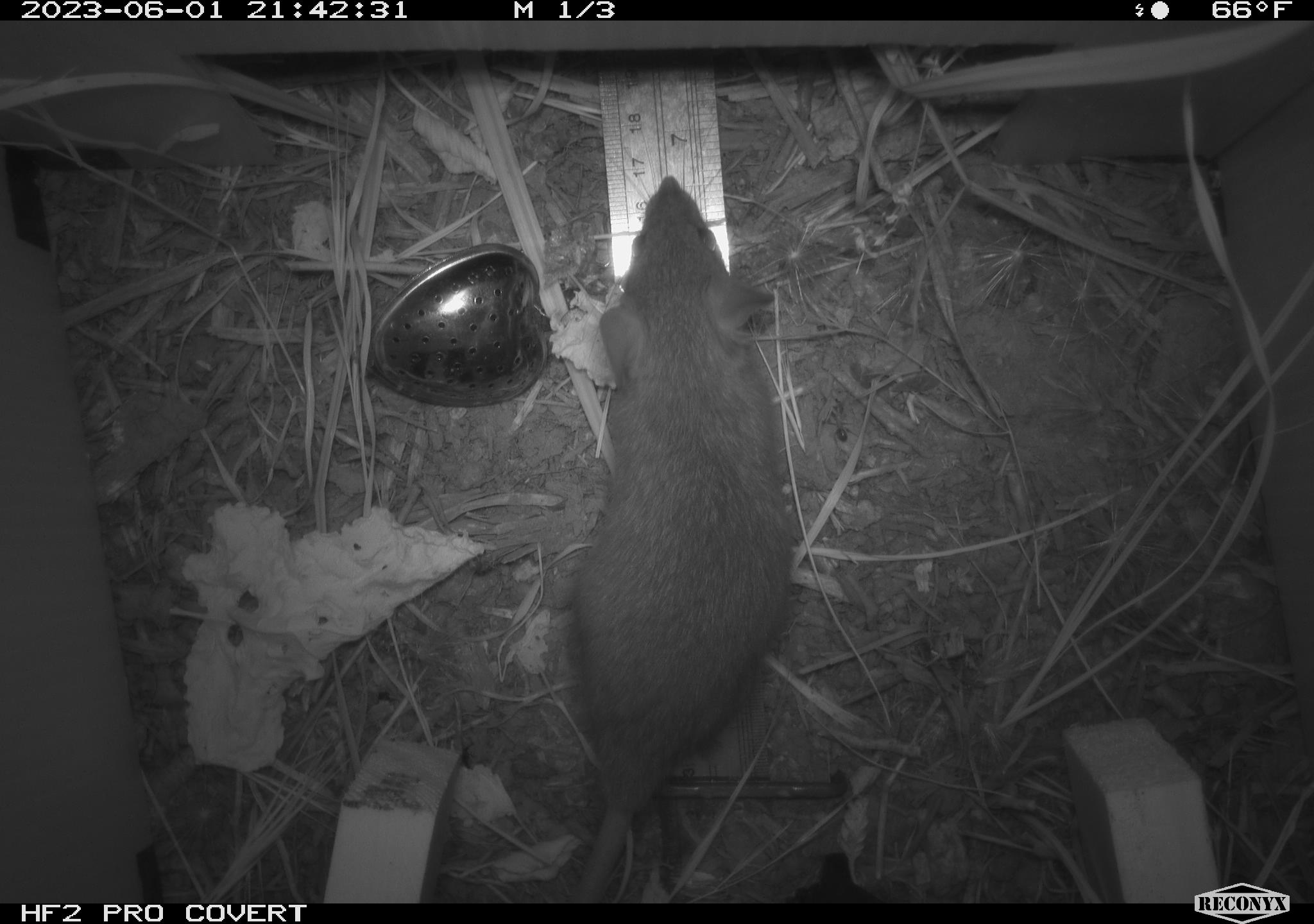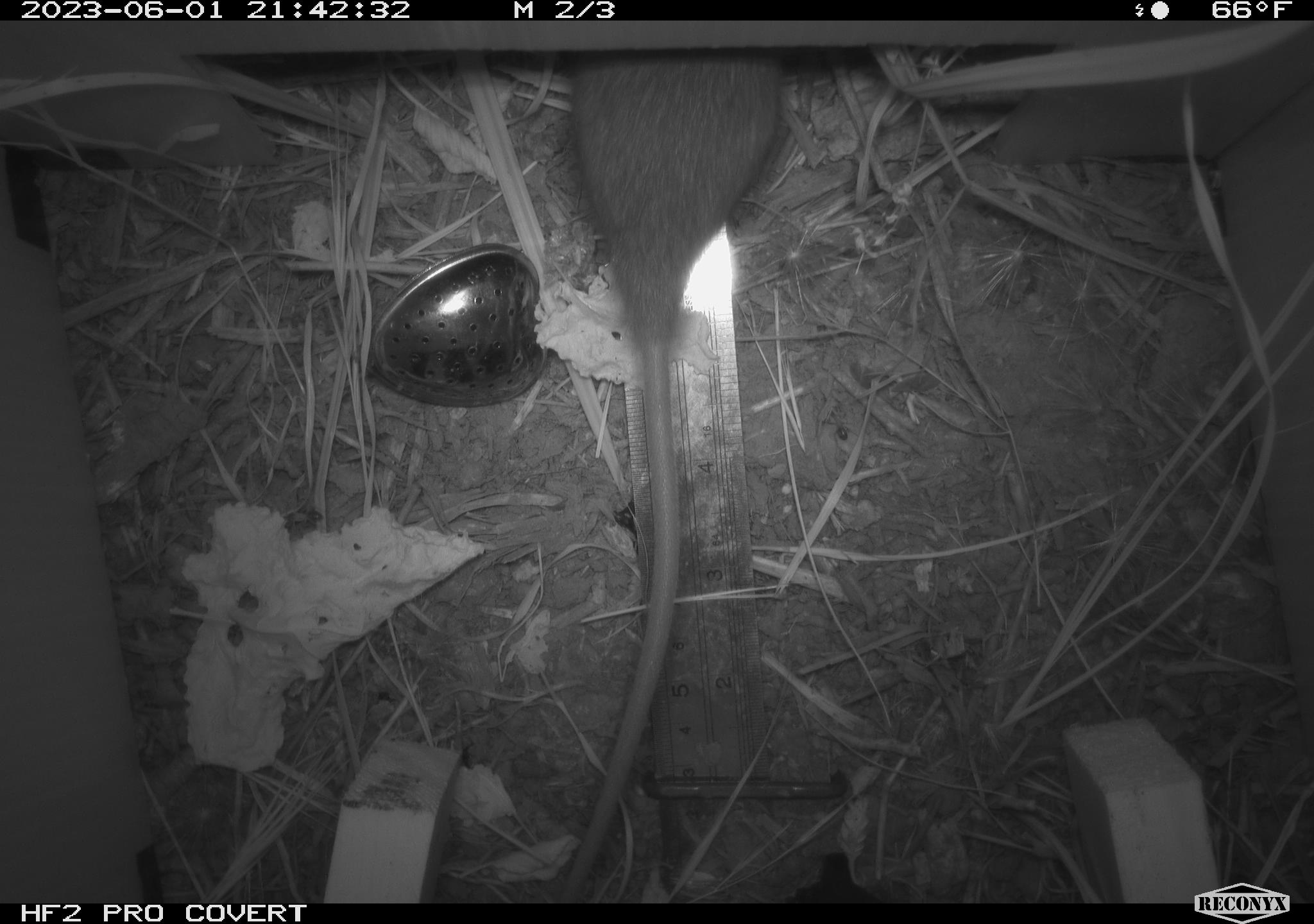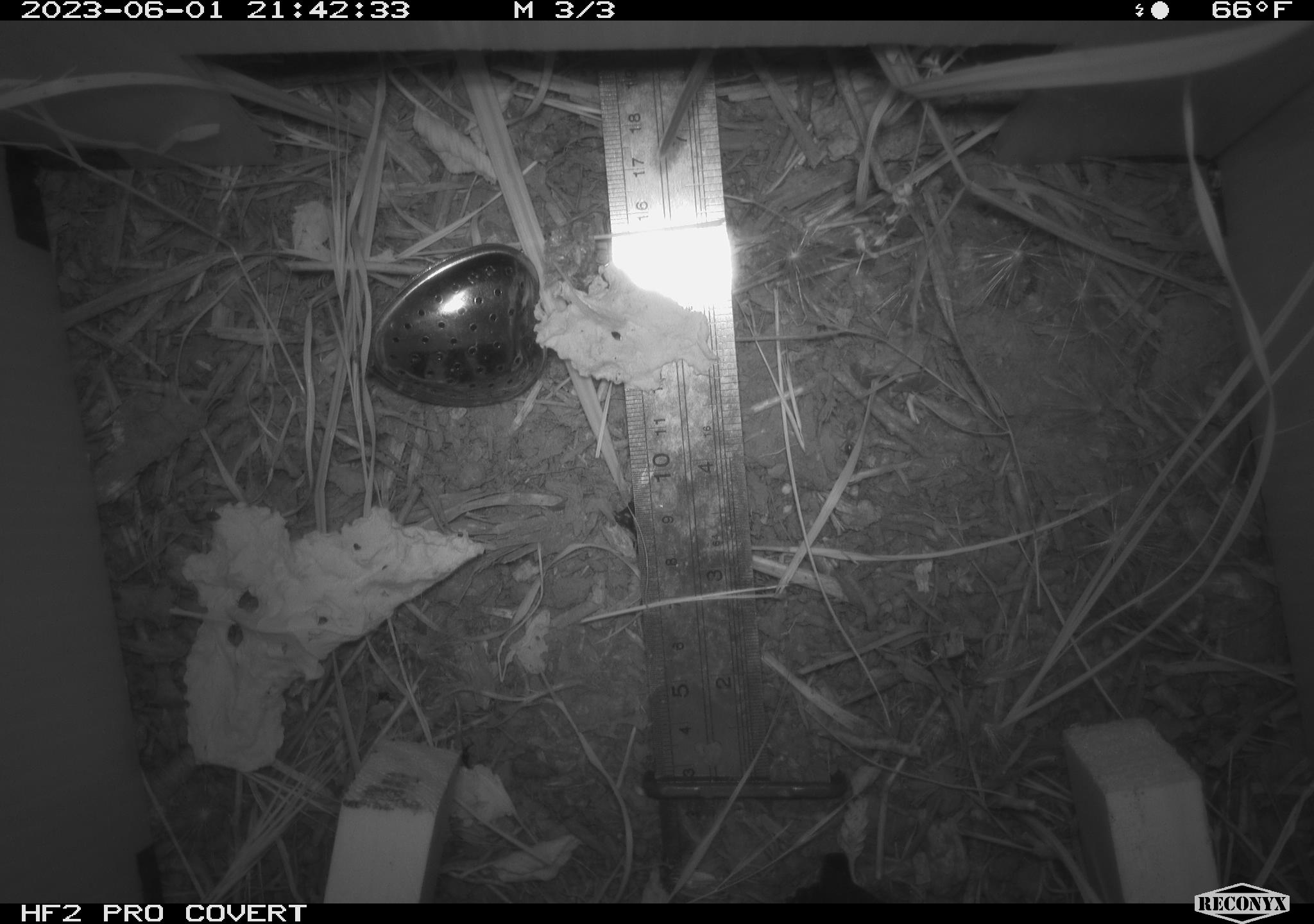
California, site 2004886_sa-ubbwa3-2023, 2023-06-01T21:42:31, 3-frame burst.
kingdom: Animalia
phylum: Chordata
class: Mammalia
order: Rodentia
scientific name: Rodentia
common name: mouse species